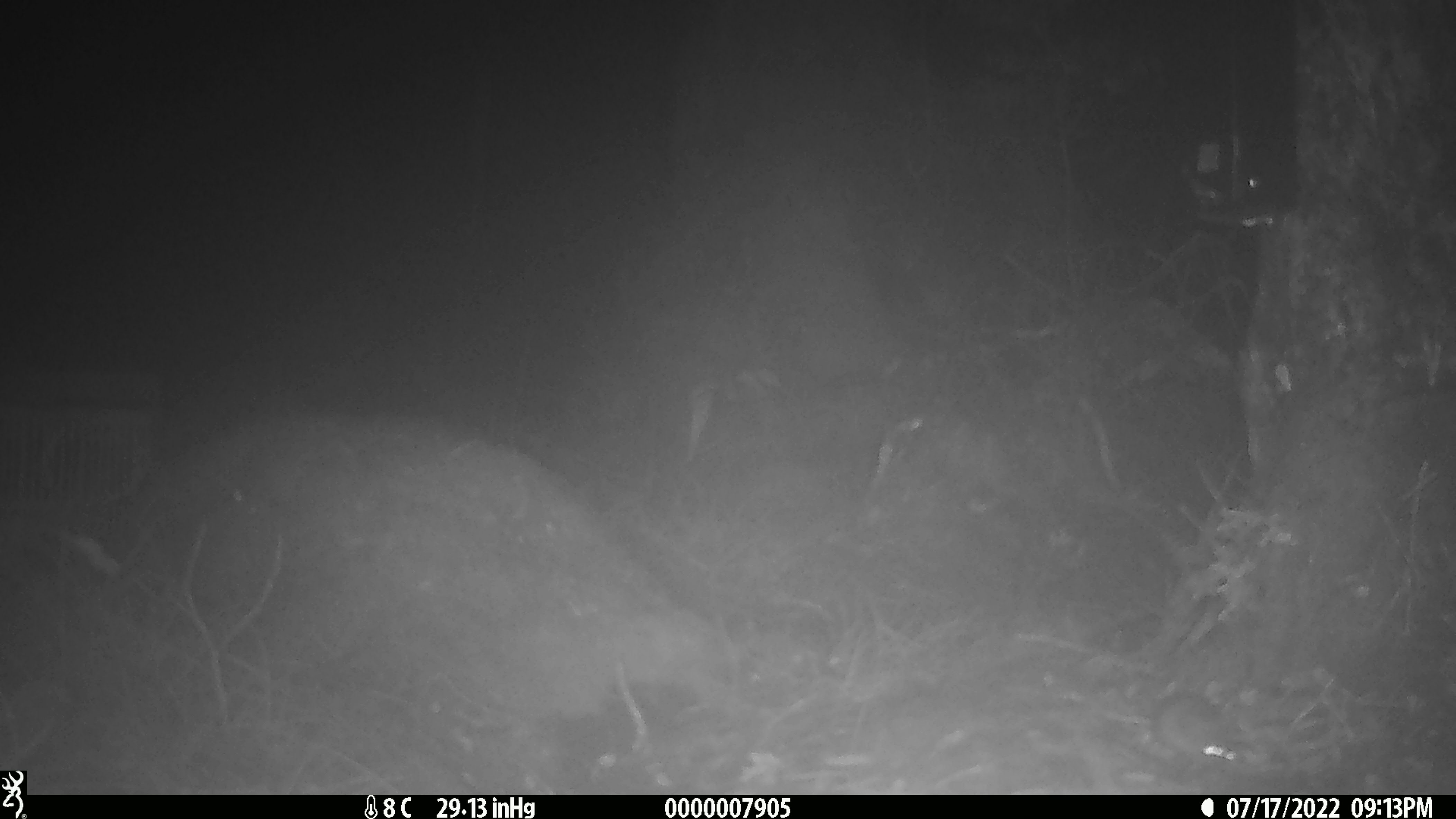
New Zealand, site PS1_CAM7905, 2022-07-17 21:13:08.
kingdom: Animalia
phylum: Chordata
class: Mammalia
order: Rodentia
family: Muridae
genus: Mus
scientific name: Mus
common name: mouse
Mouse (Mus).